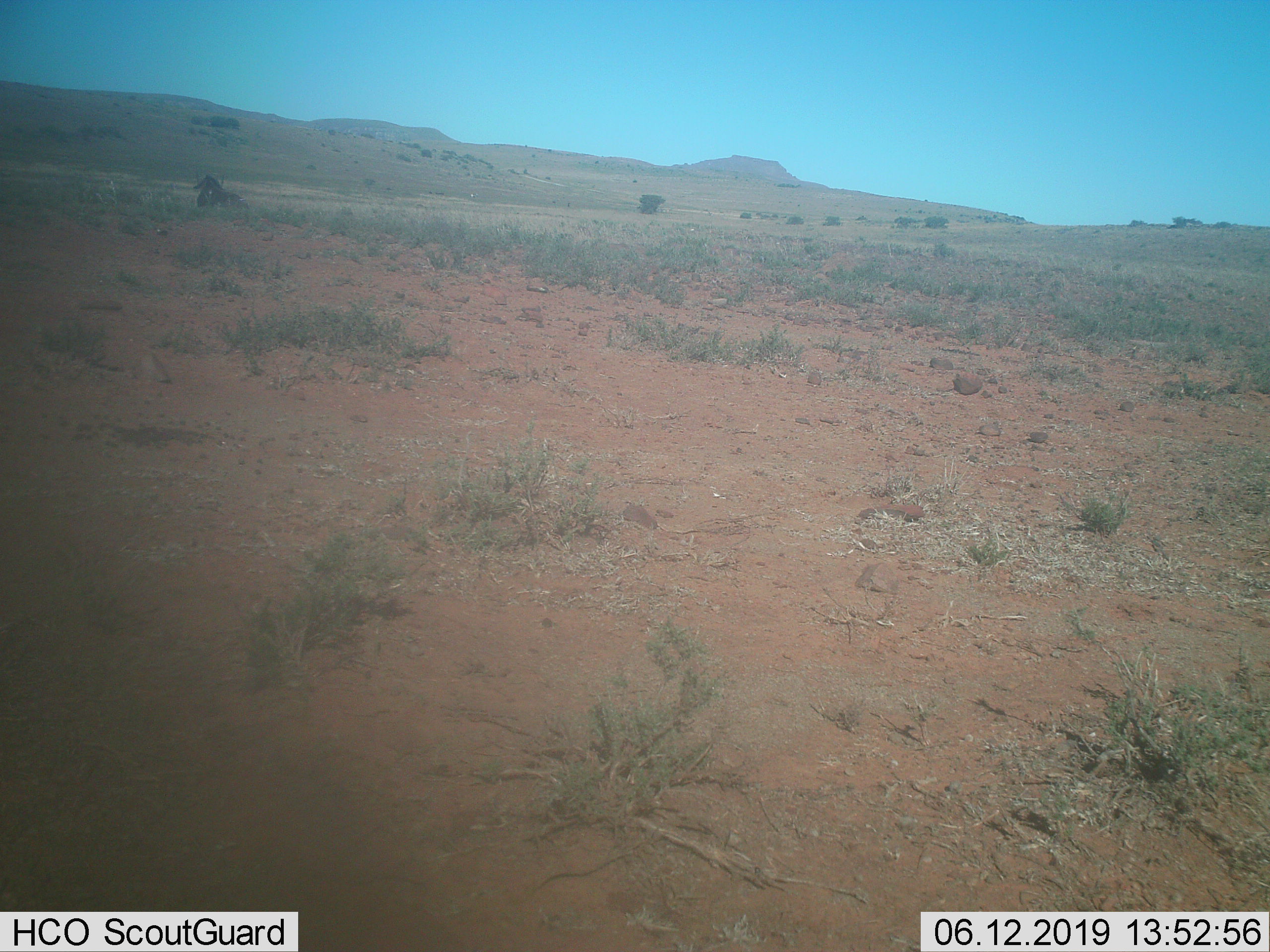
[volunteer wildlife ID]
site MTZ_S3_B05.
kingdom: Animalia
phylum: Chordata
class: Mammalia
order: Artiodactyla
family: Bovidae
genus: Connochaetes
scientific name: Connochaetes gnou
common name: black wildebeest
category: wildebeestblack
Wildebeestblack (black wildebeest) (Connochaetes gnou), count 1. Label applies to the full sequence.